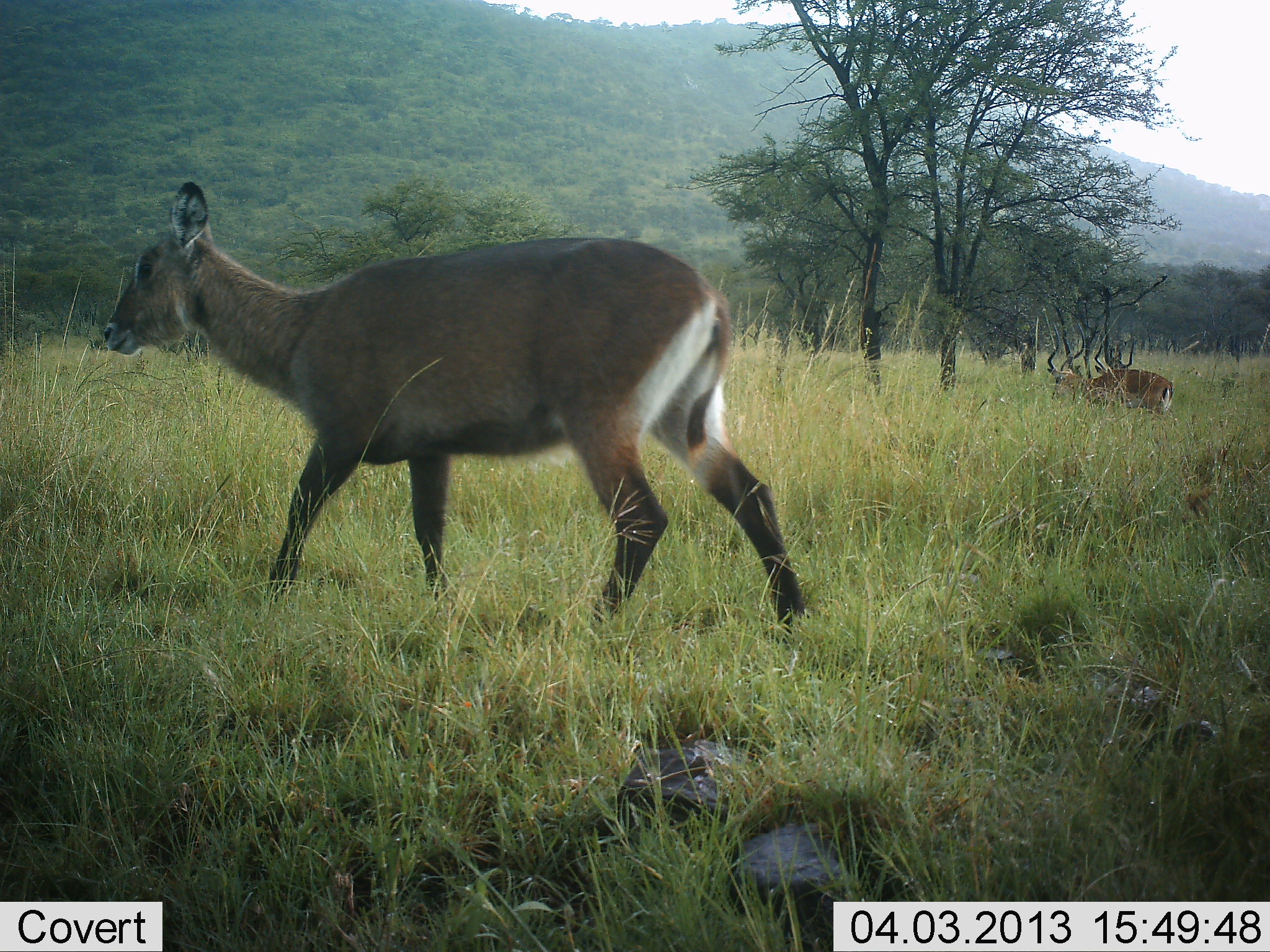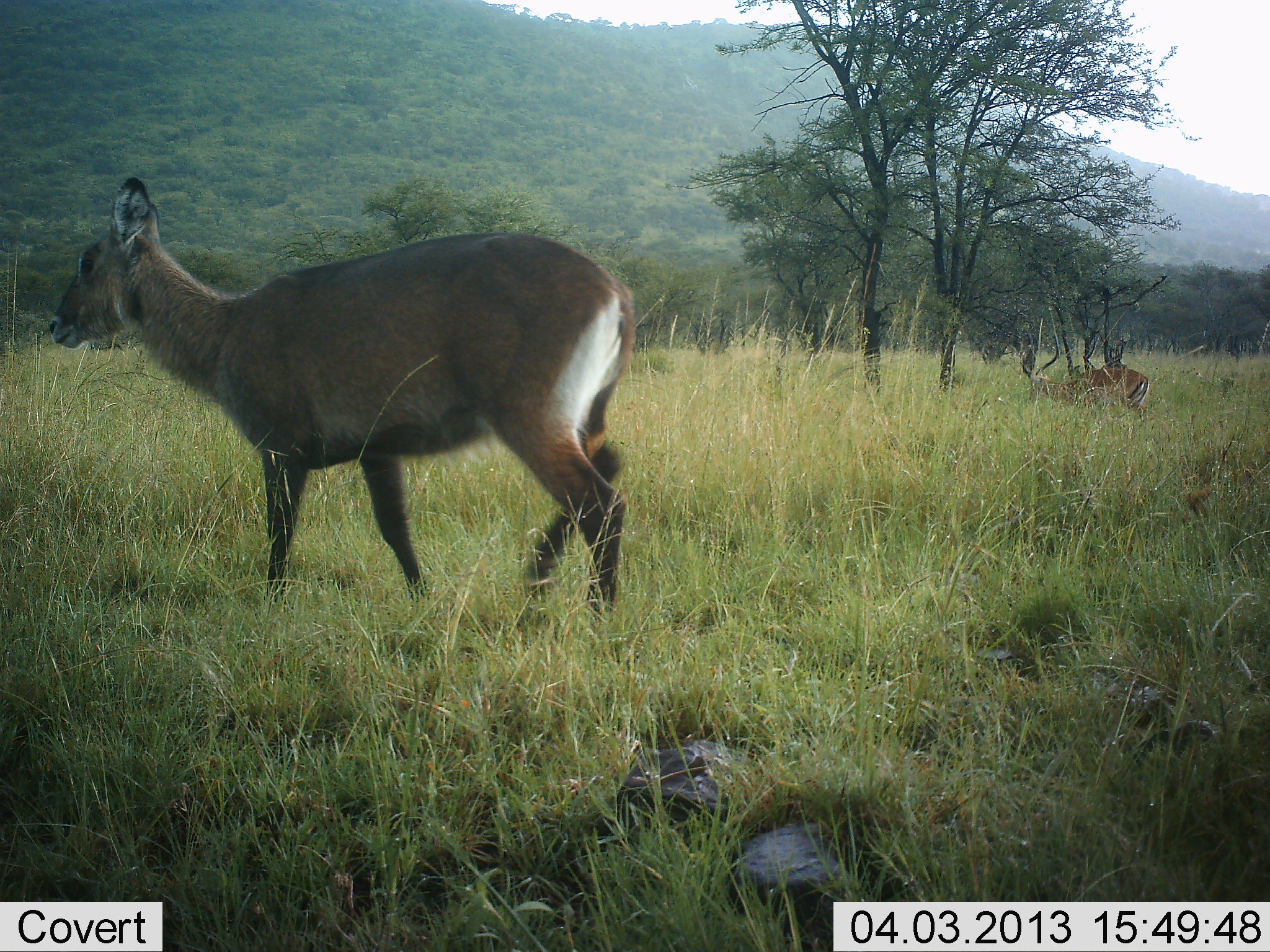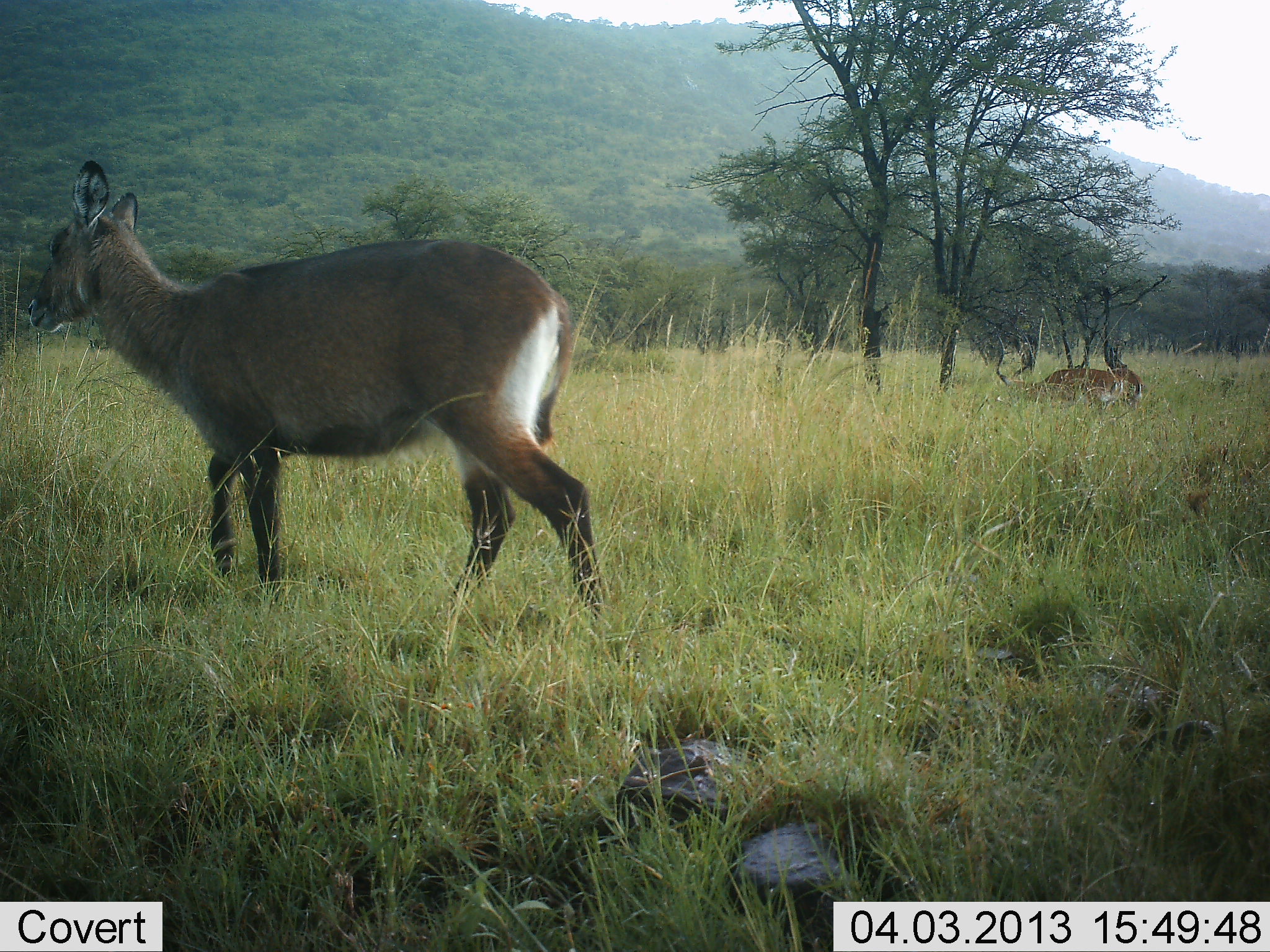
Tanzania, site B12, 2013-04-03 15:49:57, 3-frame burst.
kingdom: Animalia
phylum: Chordata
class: Mammalia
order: Artiodactyla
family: Bovidae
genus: Aepyceros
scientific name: Aepyceros melampus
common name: impala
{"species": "impala (Aepyceros melampus)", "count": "2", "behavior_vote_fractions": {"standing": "7%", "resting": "7%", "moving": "80%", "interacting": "0%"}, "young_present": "0%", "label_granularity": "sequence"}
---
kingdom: Animalia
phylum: Chordata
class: Mammalia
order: Artiodactyla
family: Bovidae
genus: Kobus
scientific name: Kobus ellipsiprymnus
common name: waterbuck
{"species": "waterbuck (Kobus ellipsiprymnus)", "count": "1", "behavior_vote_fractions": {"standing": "5%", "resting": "0%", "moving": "95%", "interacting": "0%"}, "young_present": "0%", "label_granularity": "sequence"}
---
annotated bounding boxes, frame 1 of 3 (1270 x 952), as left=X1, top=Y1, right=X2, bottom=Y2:
animal: left=103, top=180, right=808, bottom=629; left=1047, top=323, right=1173, bottom=418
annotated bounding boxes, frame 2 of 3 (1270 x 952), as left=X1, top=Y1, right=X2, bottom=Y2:
animal: left=48, top=176, right=629, bottom=622; left=1020, top=334, right=1109, bottom=408; left=1076, top=335, right=1150, bottom=413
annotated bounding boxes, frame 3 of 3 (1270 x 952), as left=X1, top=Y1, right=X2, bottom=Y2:
animal: left=29, top=161, right=603, bottom=621; left=994, top=328, right=1087, bottom=408; left=1037, top=368, right=1124, bottom=407; left=1106, top=345, right=1145, bottom=408